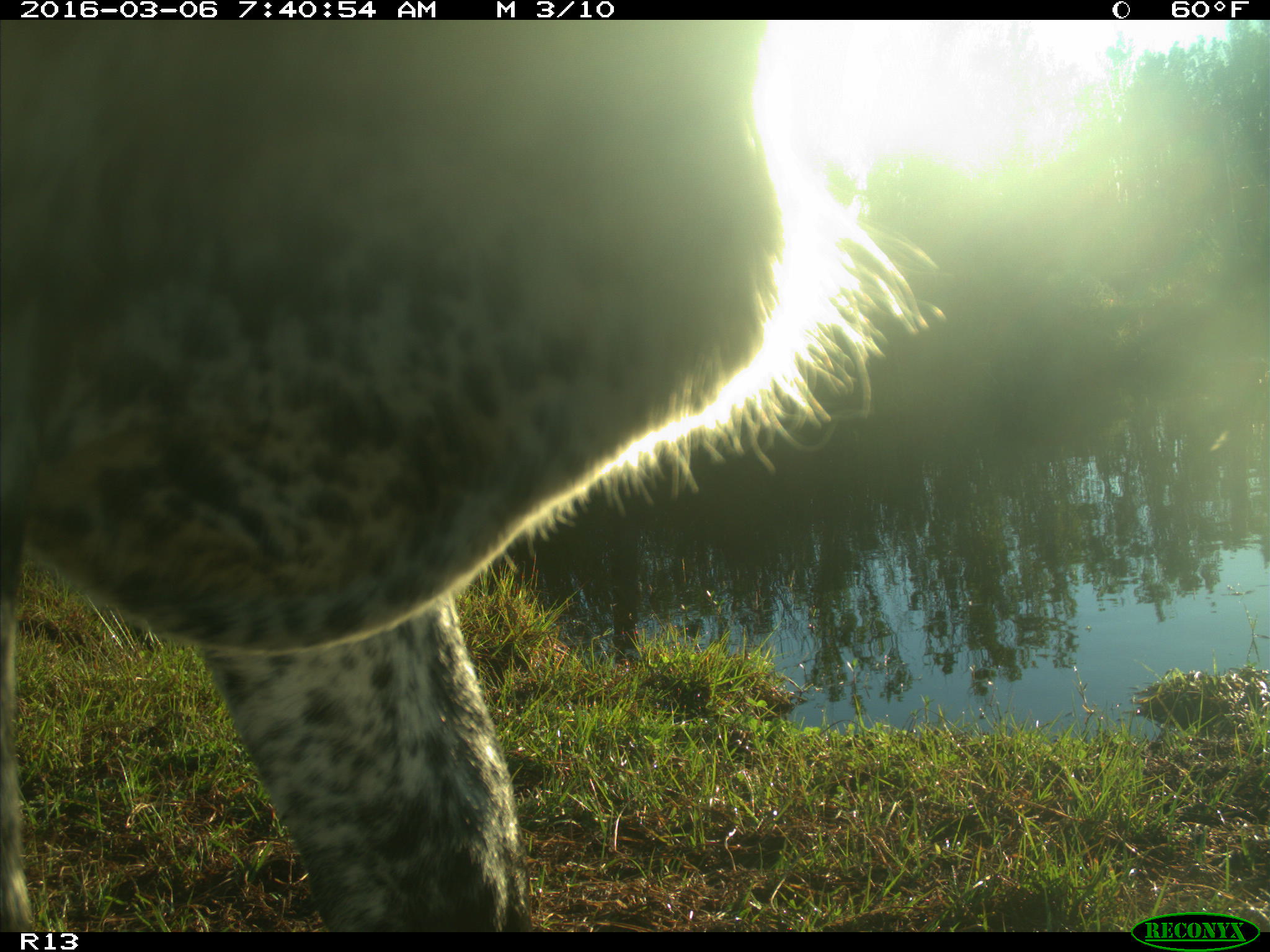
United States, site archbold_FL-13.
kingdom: Animalia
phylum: Chordata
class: Mammalia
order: Artiodactyla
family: Bovidae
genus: Bos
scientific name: Bos taurus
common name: domestic cow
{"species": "Bos taurus (domestic cow)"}